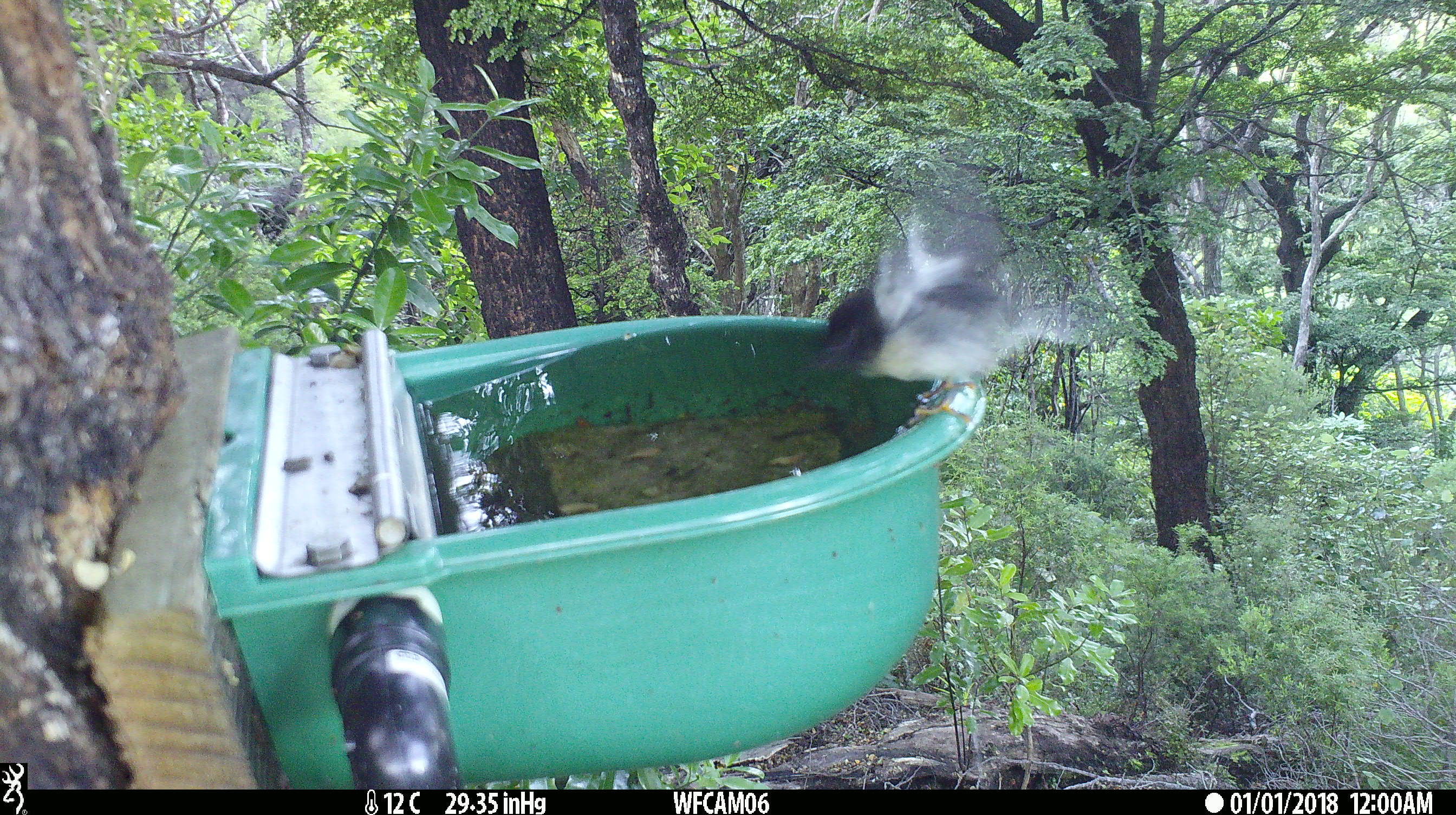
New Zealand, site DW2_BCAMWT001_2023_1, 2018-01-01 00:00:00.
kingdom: Animalia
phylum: Chordata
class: Aves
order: Passeriformes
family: Petroicidae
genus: Petroica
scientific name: Petroica macrocephala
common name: tomtit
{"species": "tomtit (Petroica macrocephala)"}